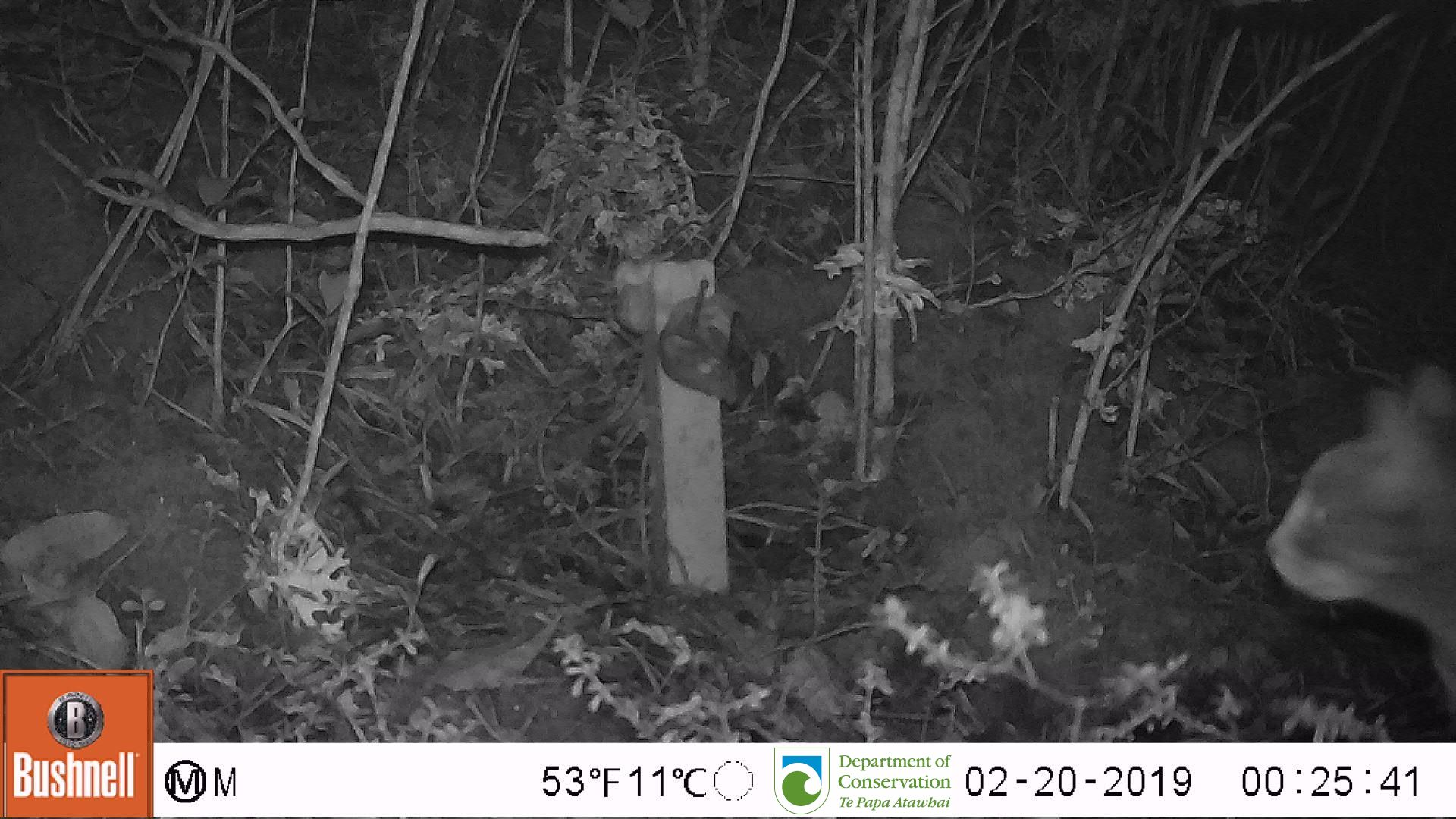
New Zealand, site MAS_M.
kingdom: Animalia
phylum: Chordata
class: Mammalia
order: Carnivora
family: Felidae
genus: Felis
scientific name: Felis catus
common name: domestic cat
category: cat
Cat (domestic cat) (Felis catus).